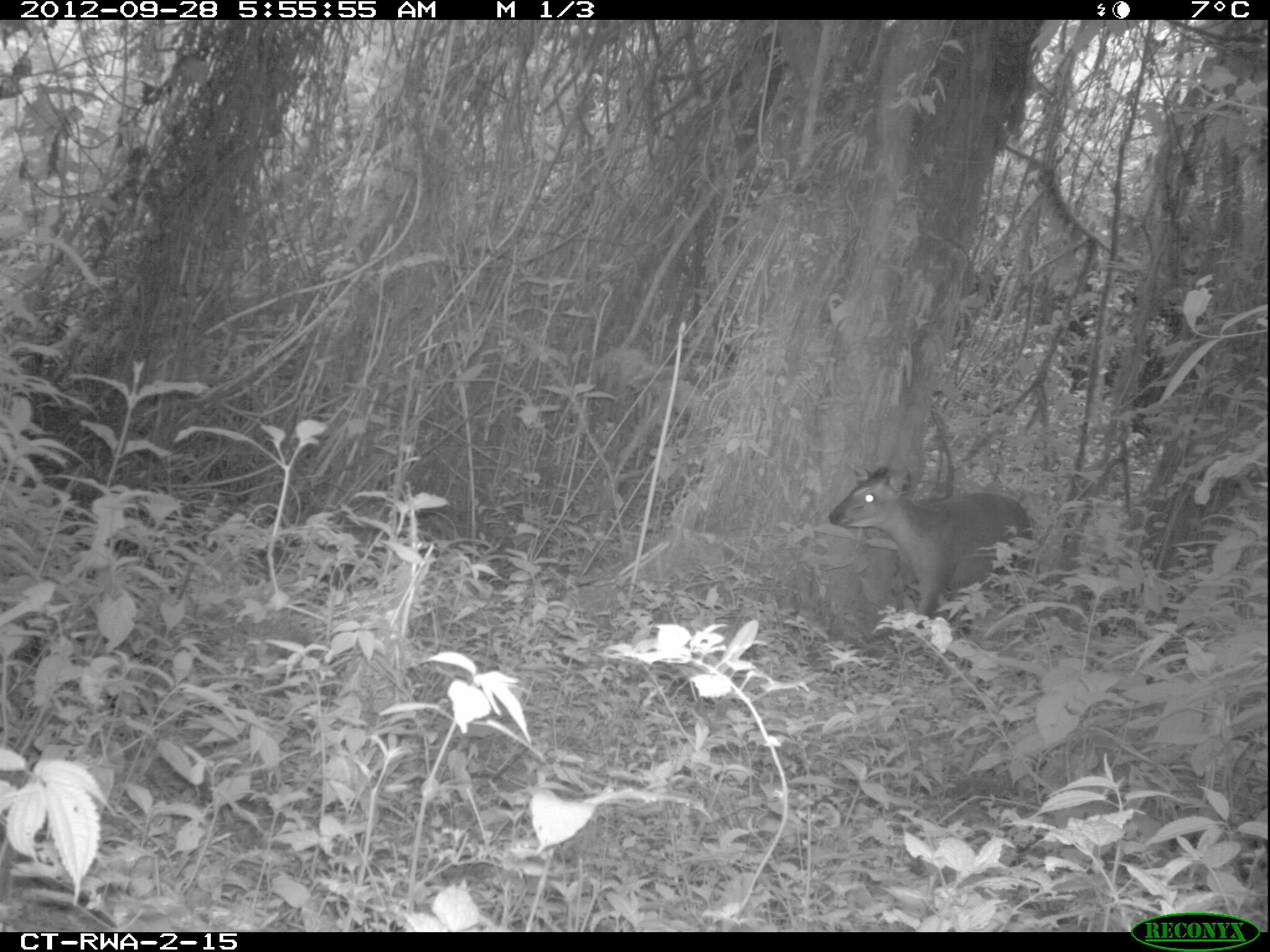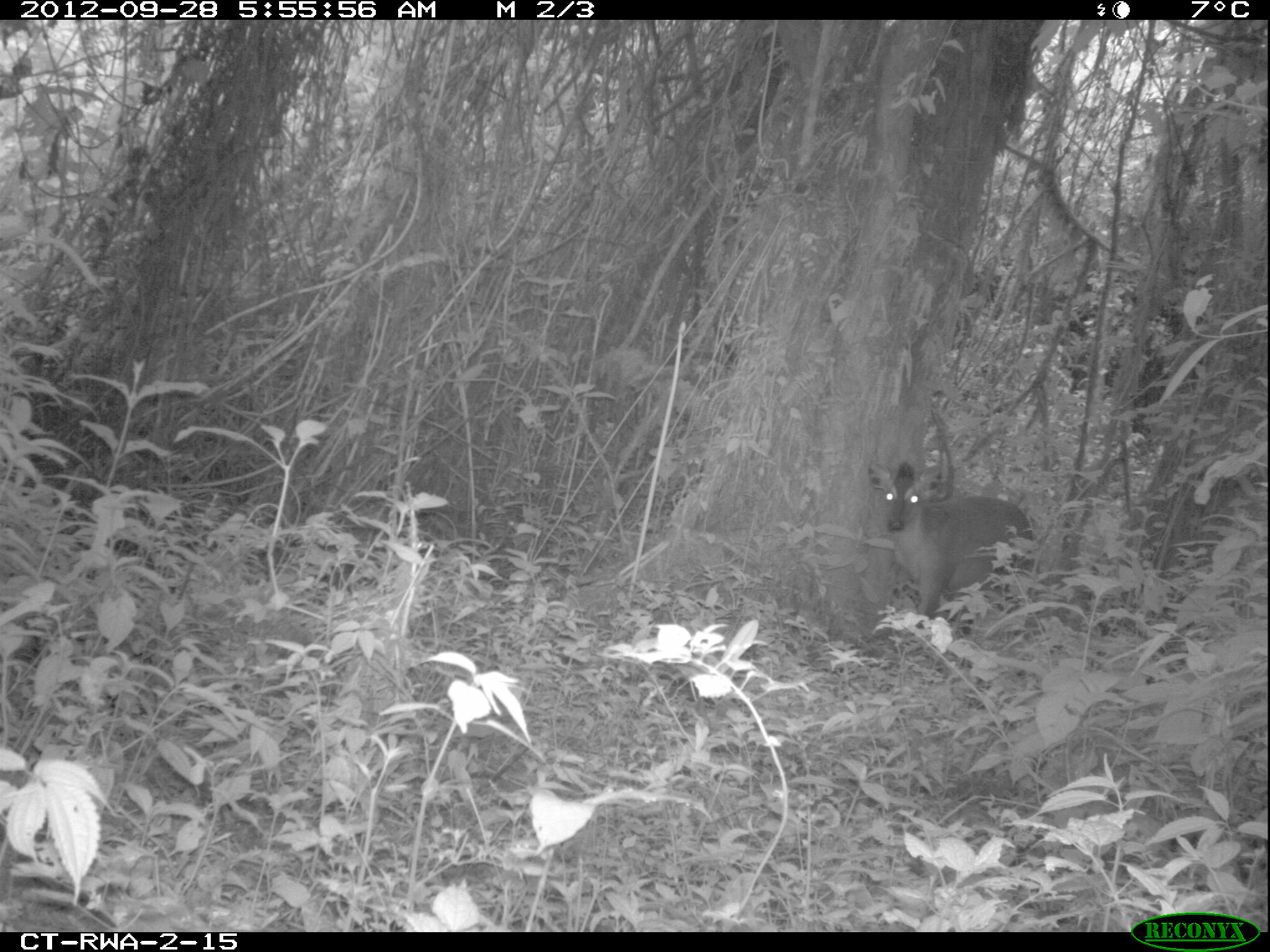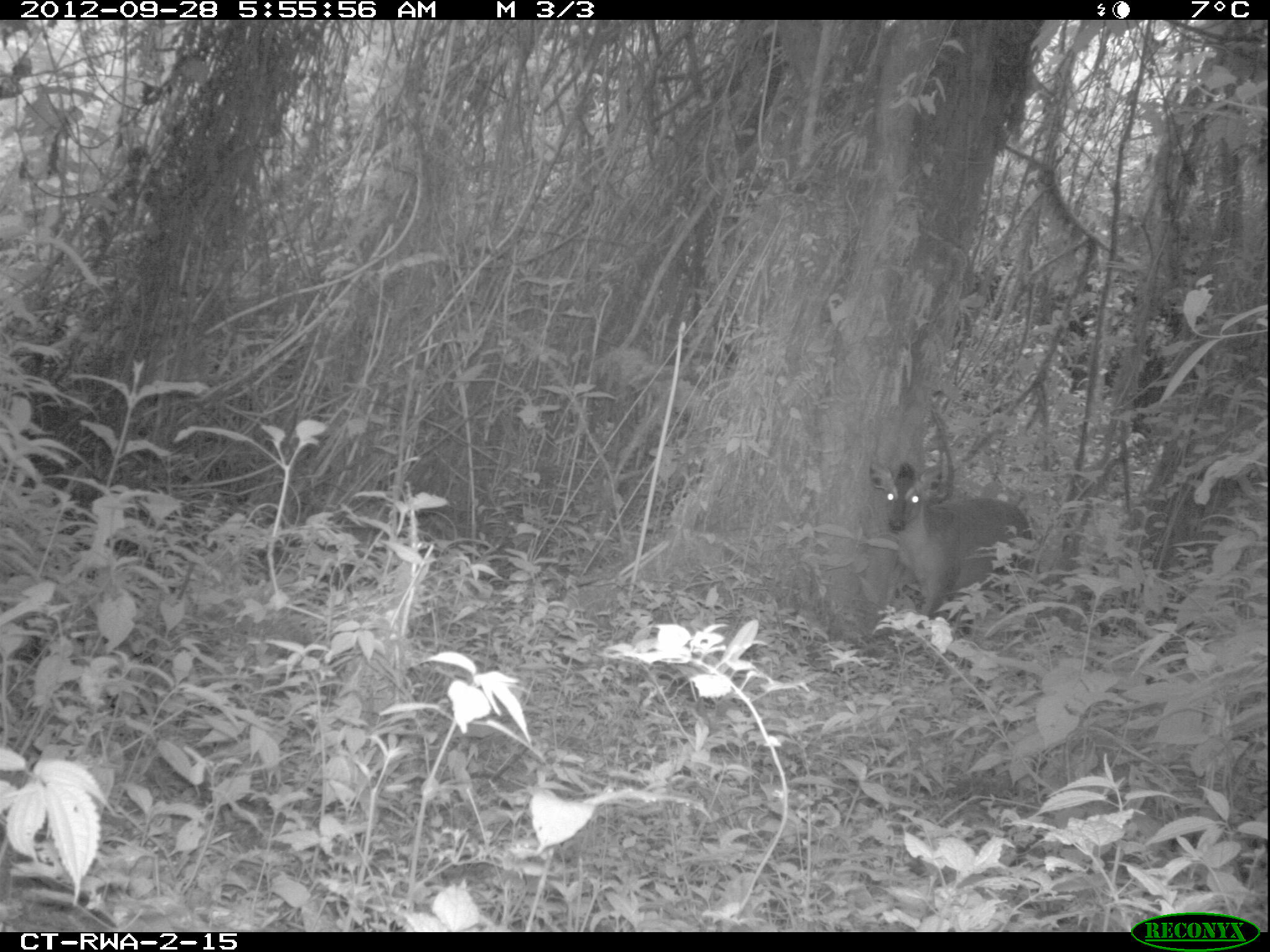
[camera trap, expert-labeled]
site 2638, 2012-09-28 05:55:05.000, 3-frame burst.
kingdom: Animalia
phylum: Chordata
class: Mammalia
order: Artiodactyla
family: Bovidae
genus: Cephalophus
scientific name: Cephalophus nigrifrons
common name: black-fronted duiker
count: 1